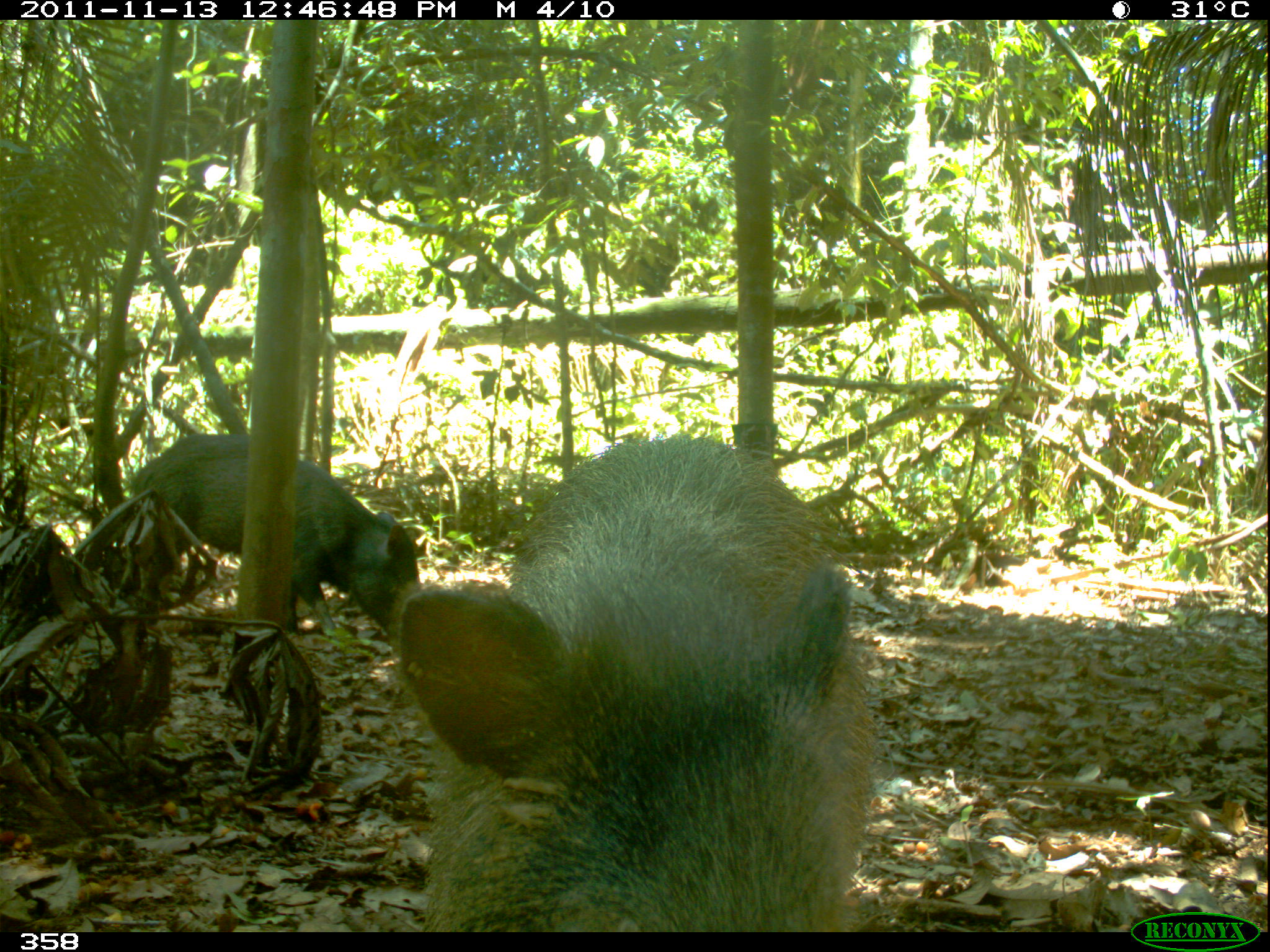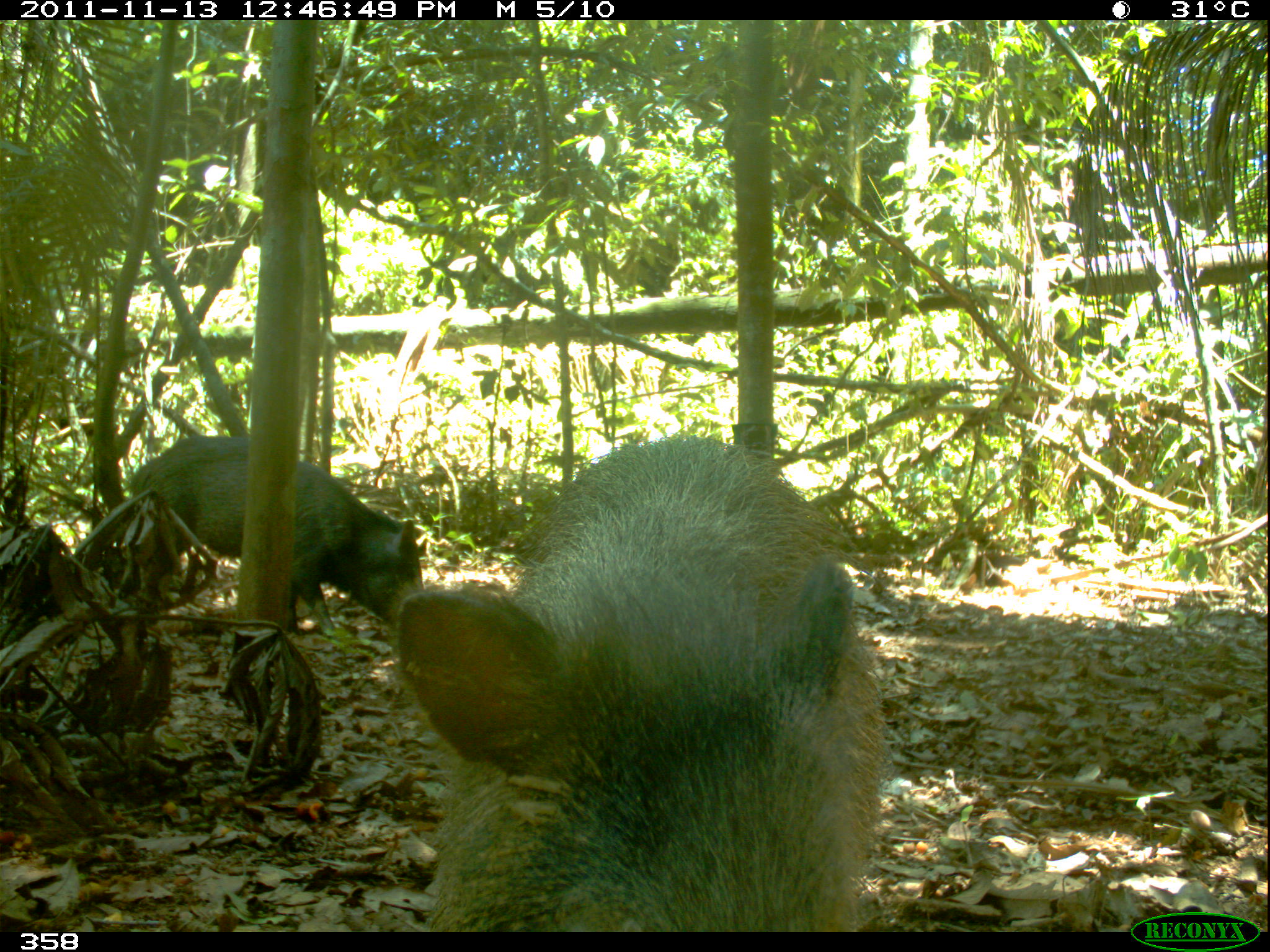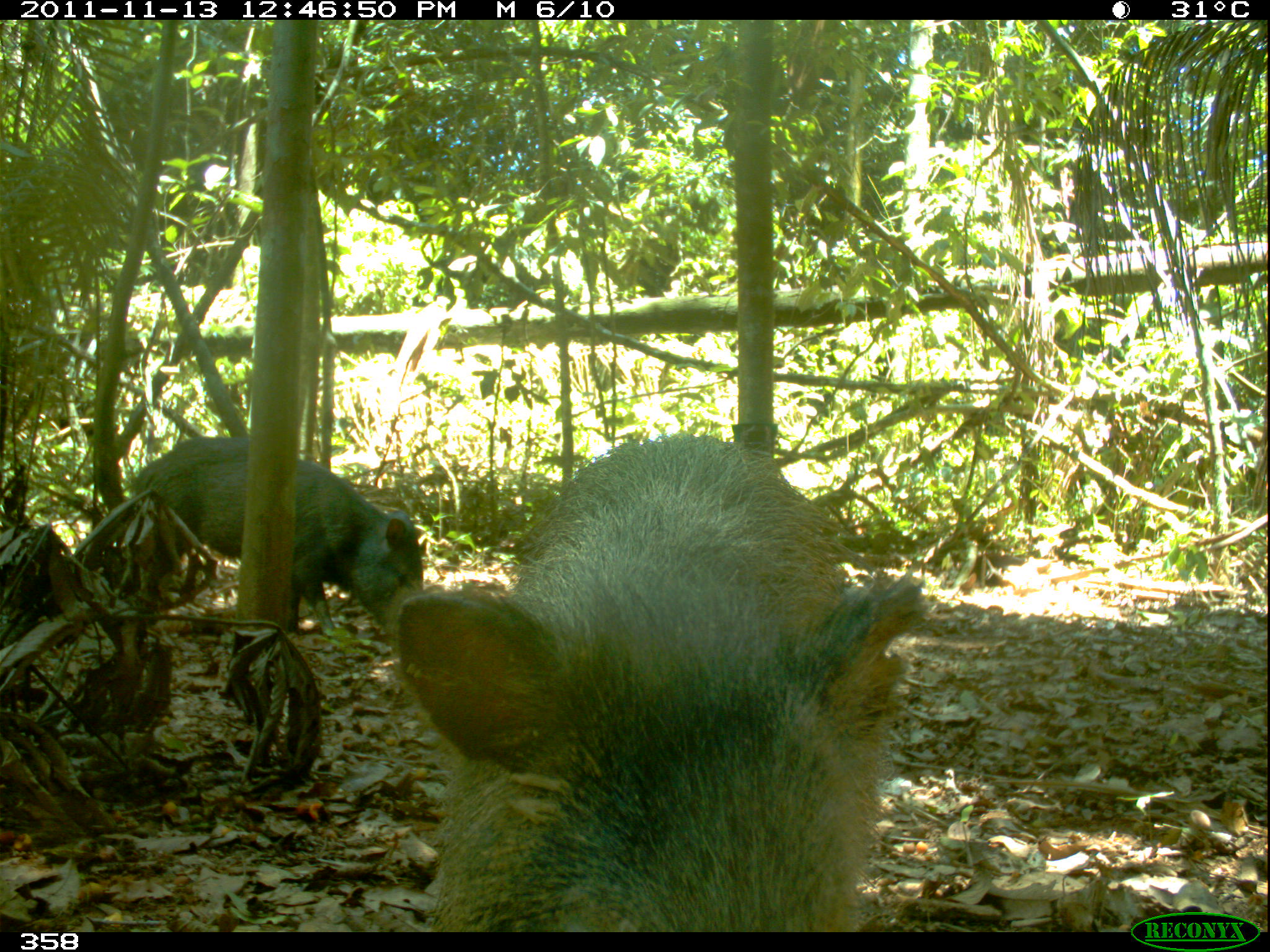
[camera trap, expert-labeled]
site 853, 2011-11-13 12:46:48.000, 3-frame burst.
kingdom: Animalia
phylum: Chordata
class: Mammalia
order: Artiodactyla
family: Tayassuidae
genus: Pecari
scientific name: Pecari tajacu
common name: collared peccary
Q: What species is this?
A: Pecari tajacu (collared peccary).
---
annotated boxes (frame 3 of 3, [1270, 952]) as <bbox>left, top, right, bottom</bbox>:
pecari tajacu: <bbox>392, 431, 926, 932</bbox>; <bbox>122, 436, 425, 641</bbox>